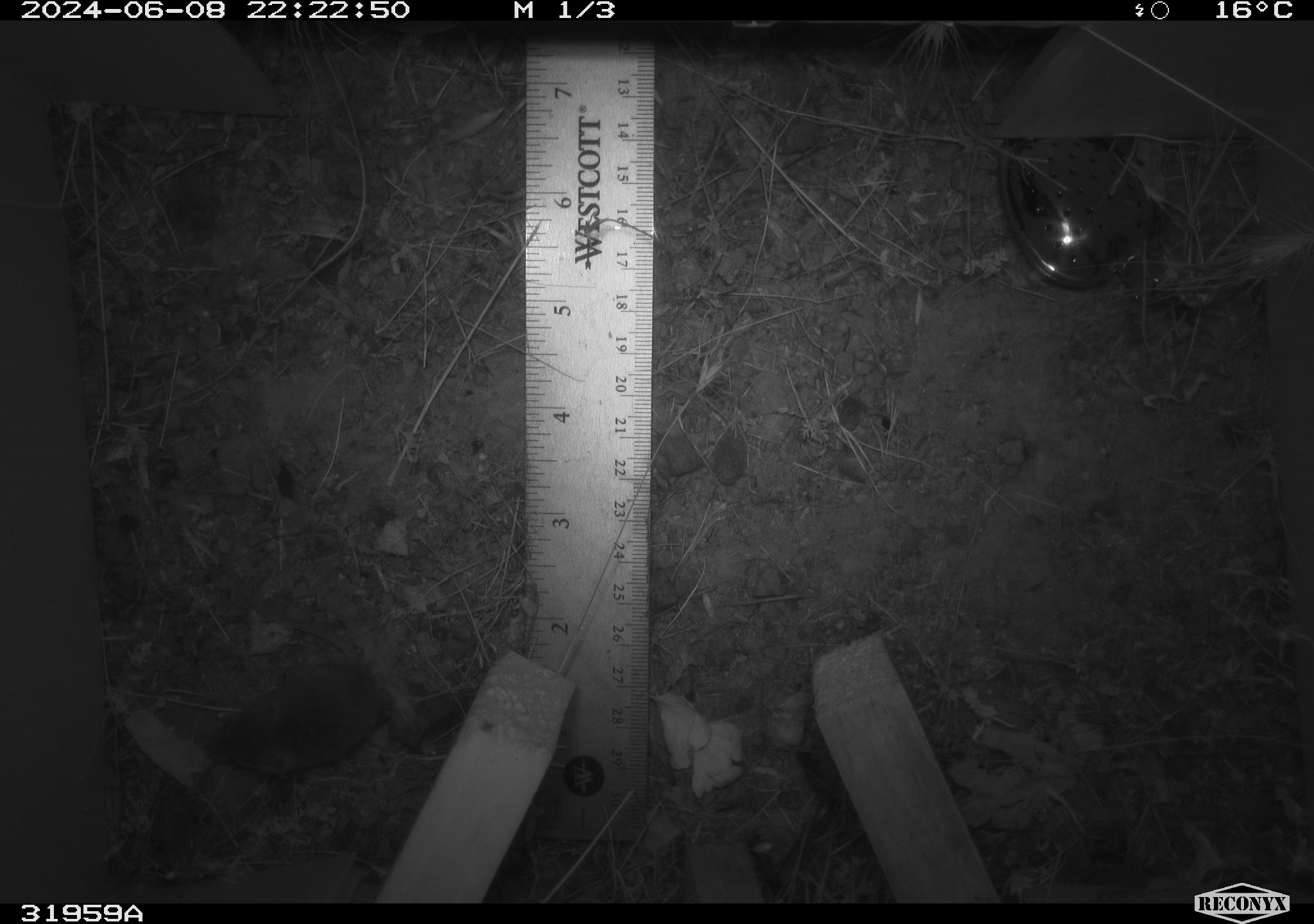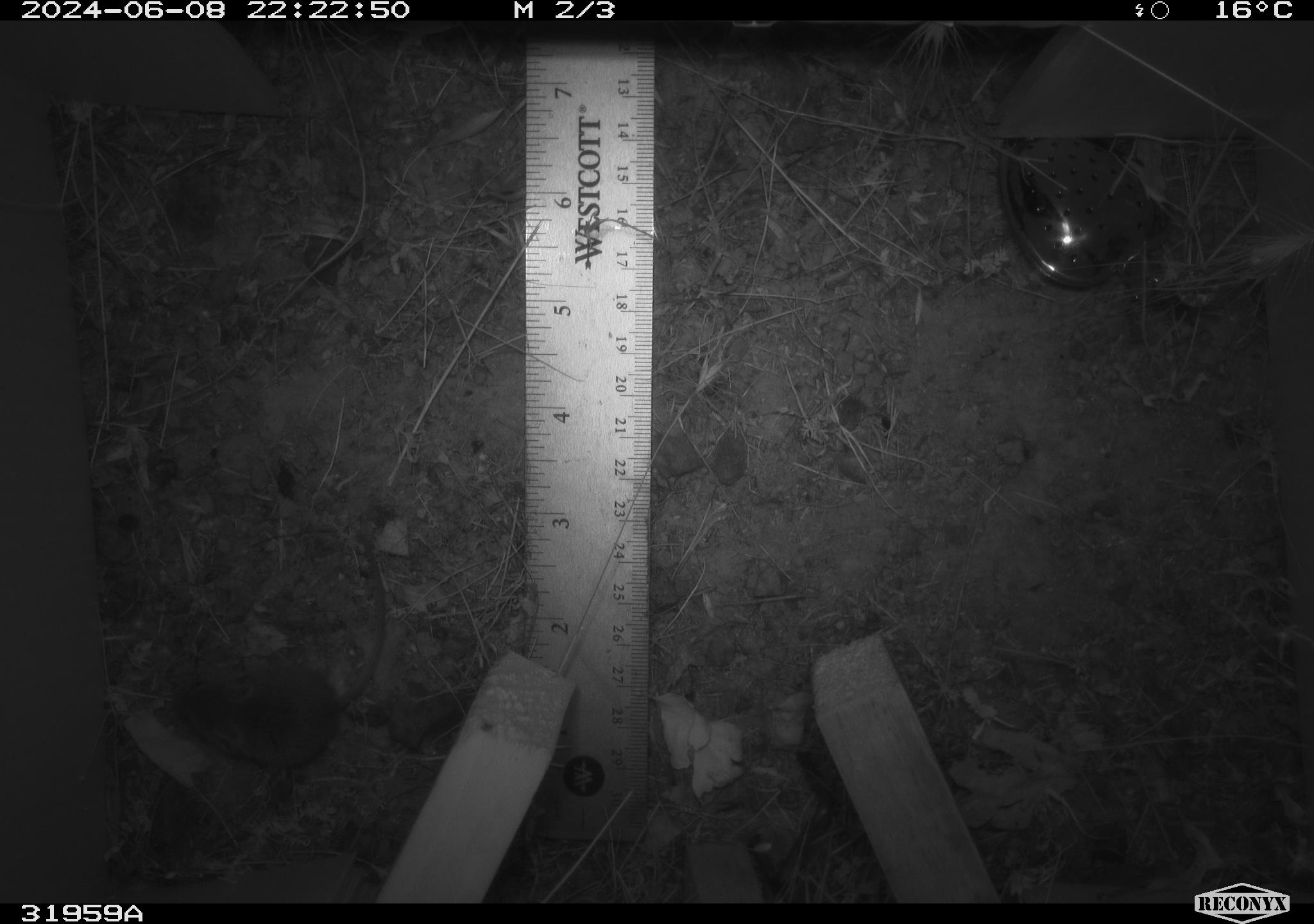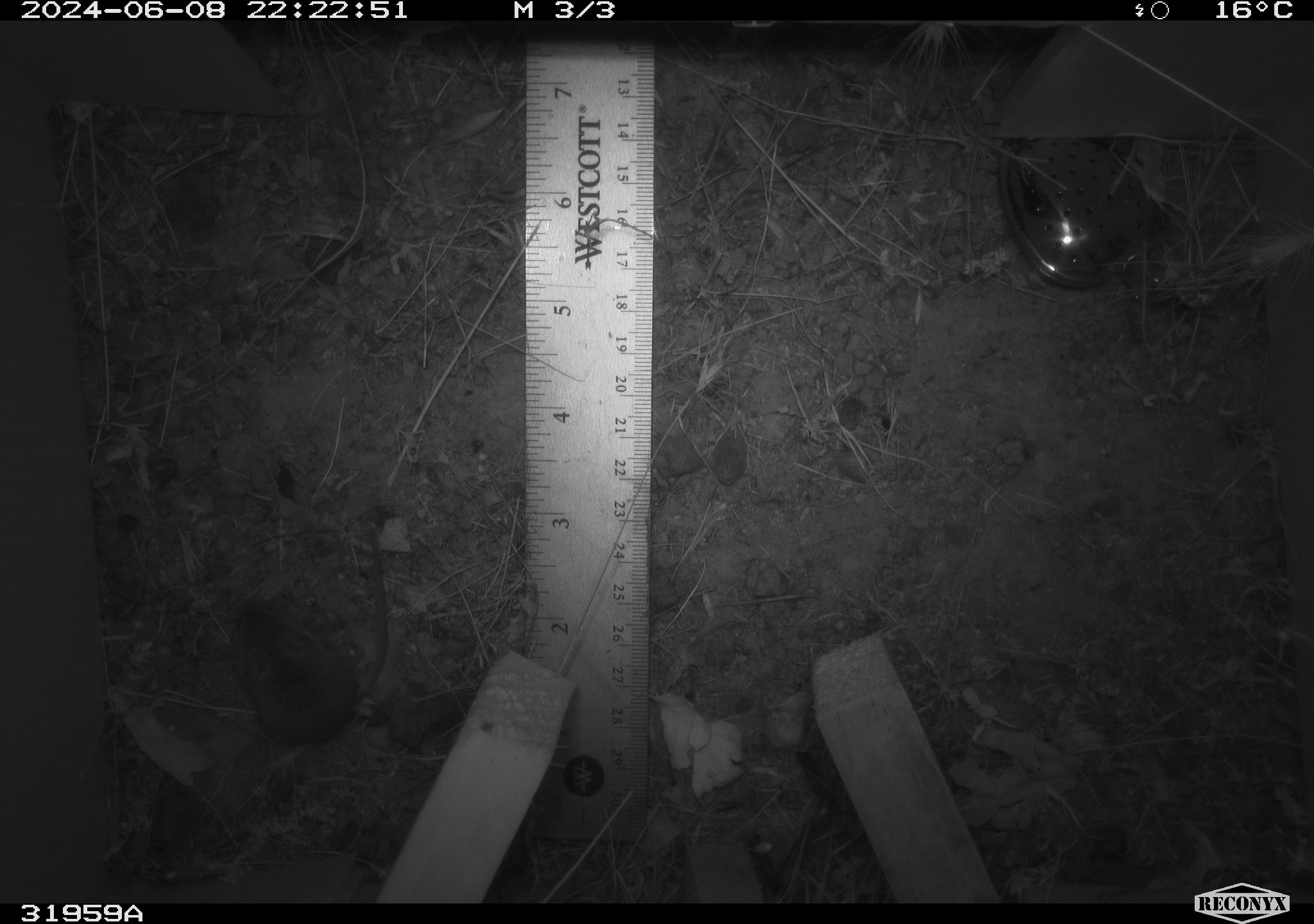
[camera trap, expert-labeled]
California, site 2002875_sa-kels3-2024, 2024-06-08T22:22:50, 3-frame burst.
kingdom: Animalia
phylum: Chordata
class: Mammalia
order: Rodentia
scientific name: Rodentia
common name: rodent